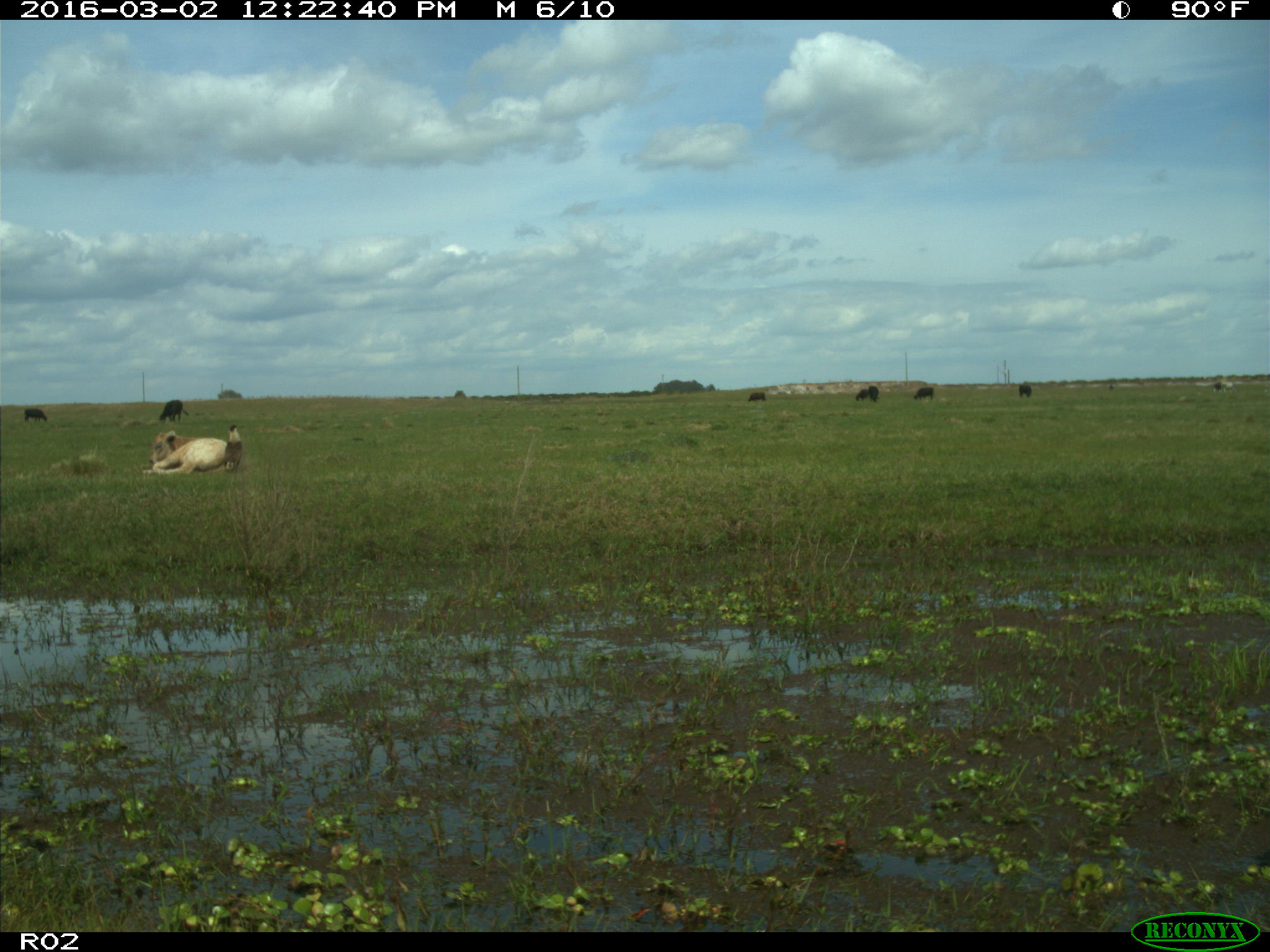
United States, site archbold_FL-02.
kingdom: Animalia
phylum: Chordata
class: Mammalia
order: Artiodactyla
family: Bovidae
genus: Bos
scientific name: Bos taurus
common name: domestic cow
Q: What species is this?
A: Bos taurus (domestic cow).